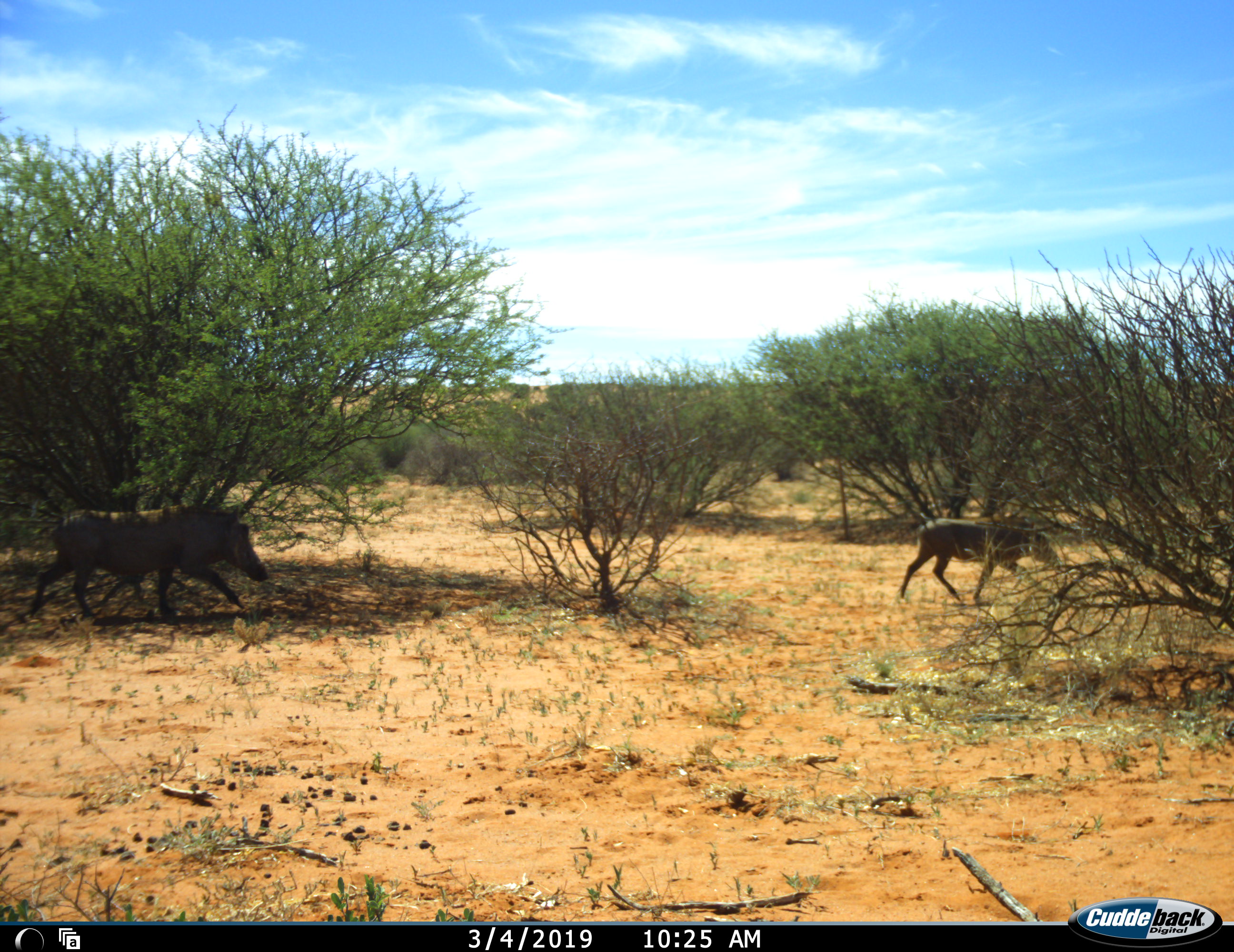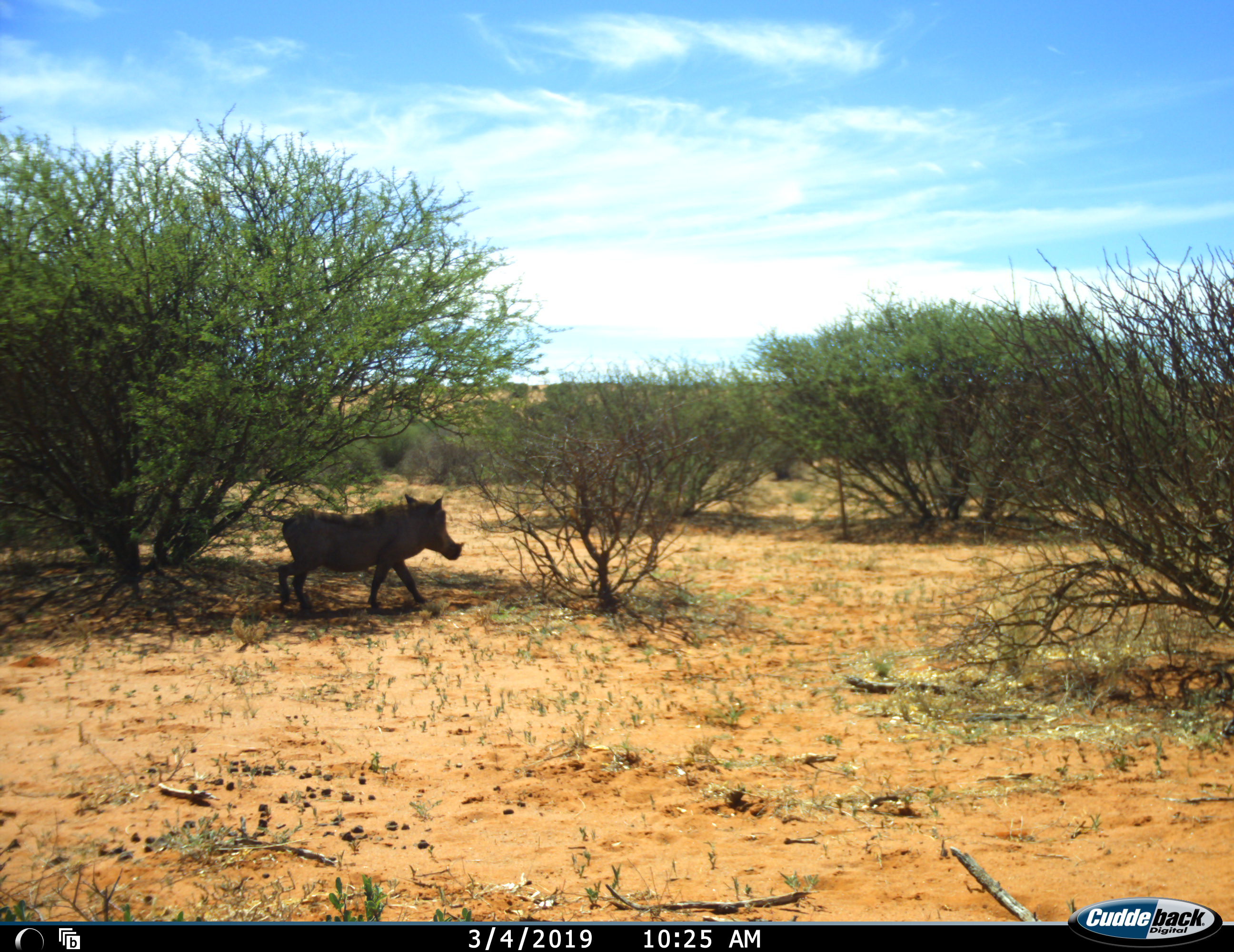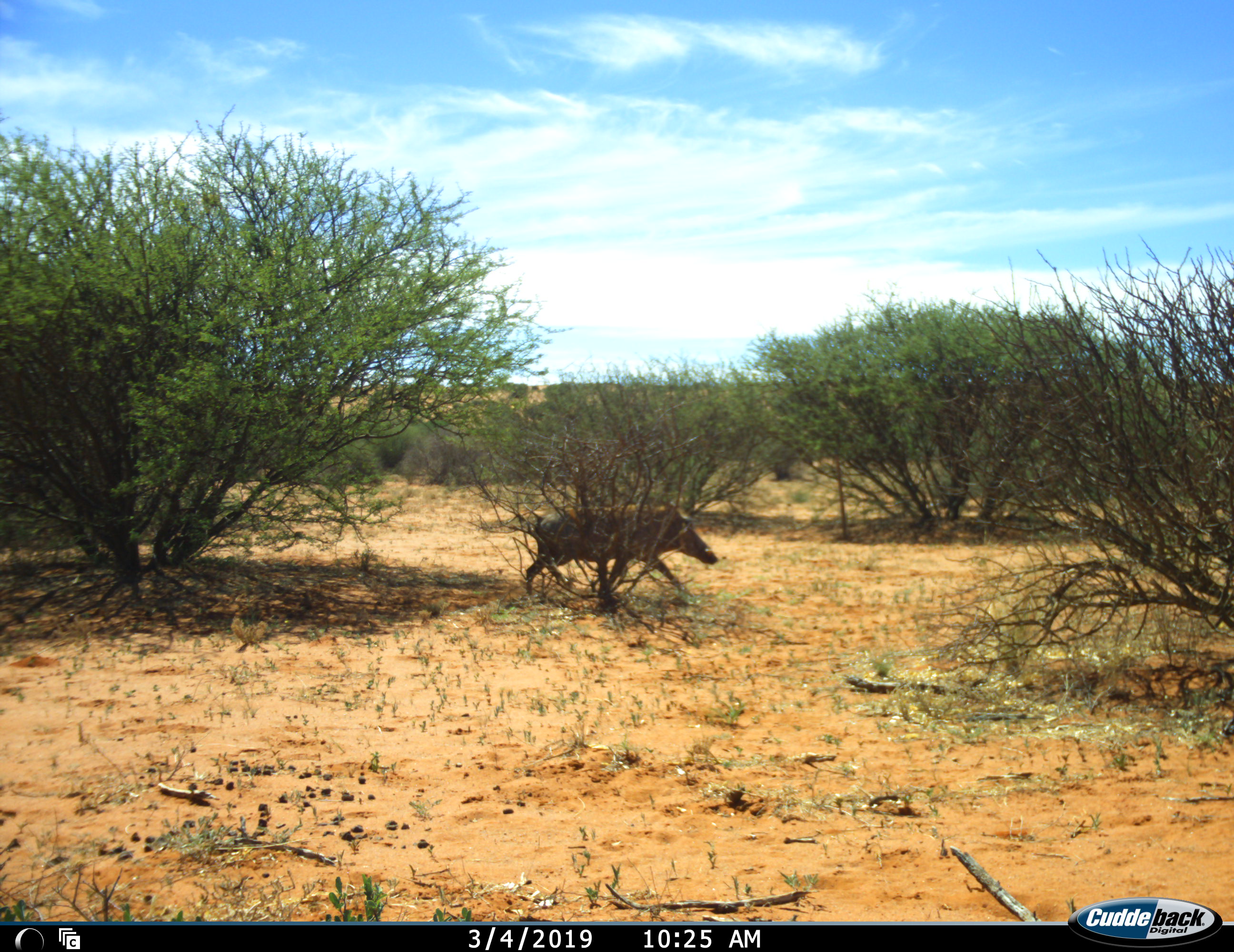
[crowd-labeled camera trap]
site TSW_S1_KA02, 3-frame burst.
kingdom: Animalia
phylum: Chordata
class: Mammalia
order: Artiodactyla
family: Suidae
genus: Phacochoerus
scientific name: Phacochoerus africanus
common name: warthog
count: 2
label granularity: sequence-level